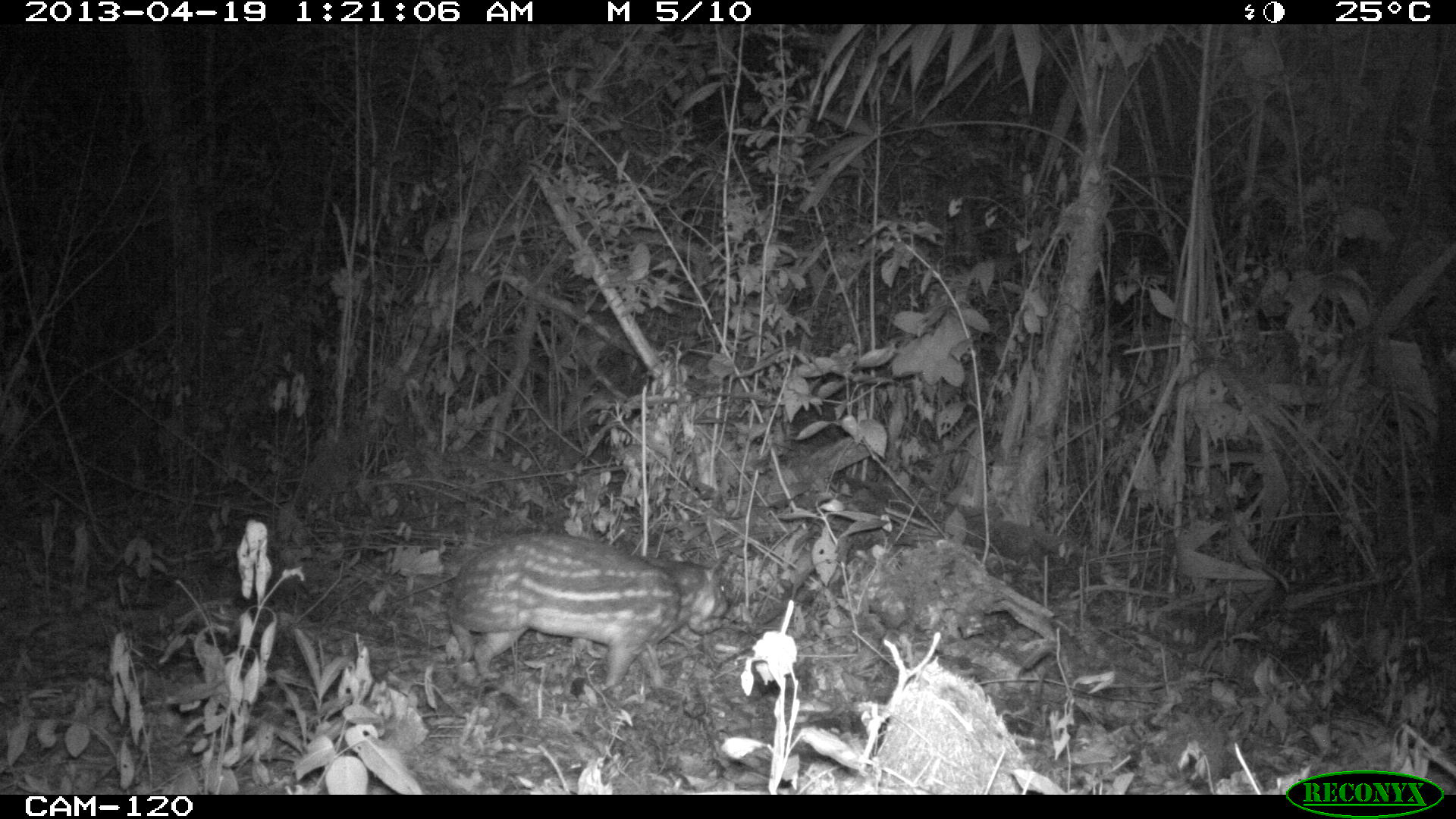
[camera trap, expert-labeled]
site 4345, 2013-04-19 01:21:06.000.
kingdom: Animalia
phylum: Chordata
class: Mammalia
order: Rodentia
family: Cuniculidae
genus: Cuniculus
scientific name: Cuniculus paca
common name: lowland paca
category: agouti paca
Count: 1.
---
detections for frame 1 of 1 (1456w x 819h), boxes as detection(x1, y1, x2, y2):
agouti paca: detection(446, 531, 728, 695)